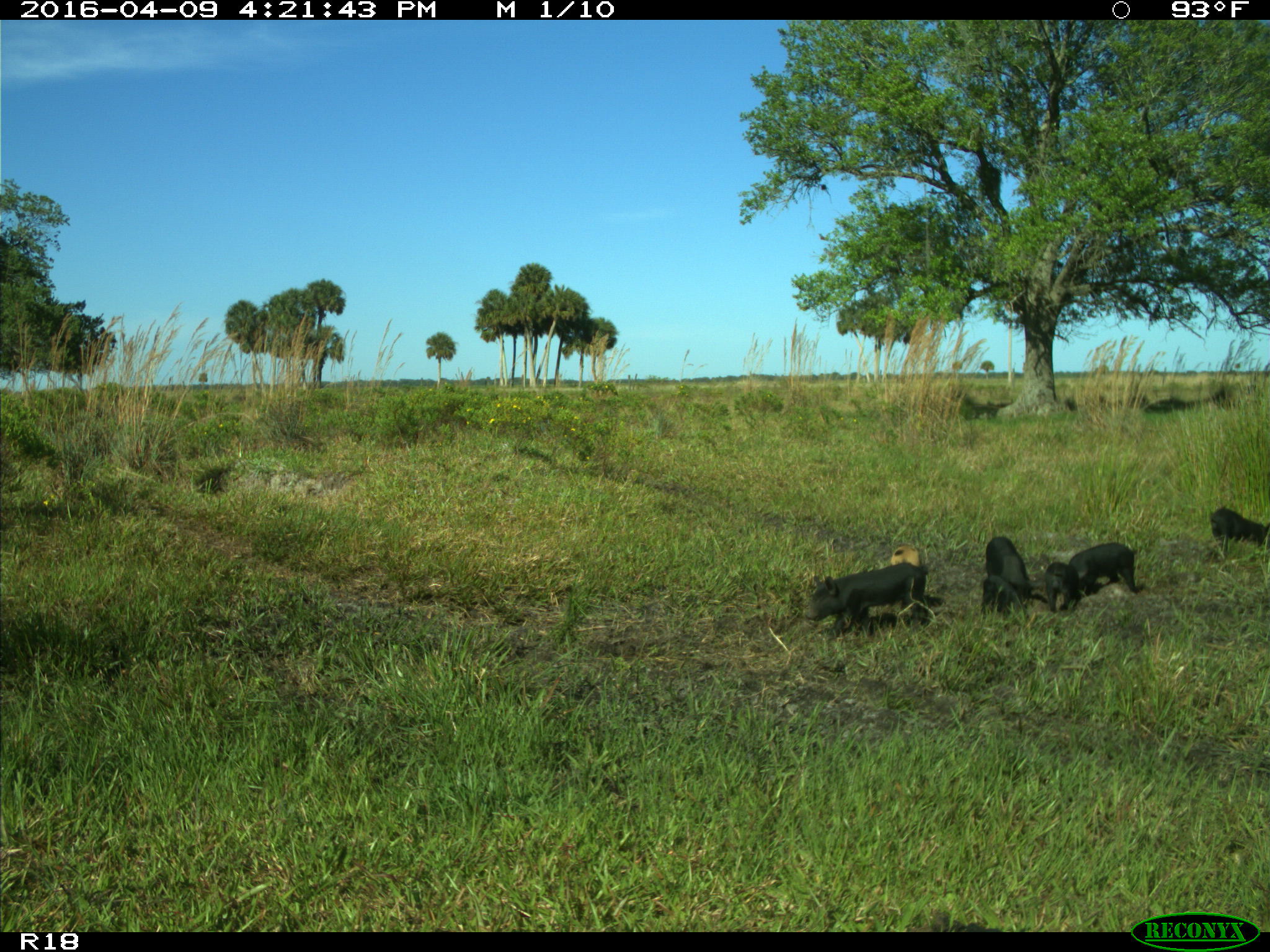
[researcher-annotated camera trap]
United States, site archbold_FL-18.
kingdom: Animalia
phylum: Chordata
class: Mammalia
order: Artiodactyla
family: Suidae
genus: Sus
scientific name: Sus scrofa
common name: wild boar